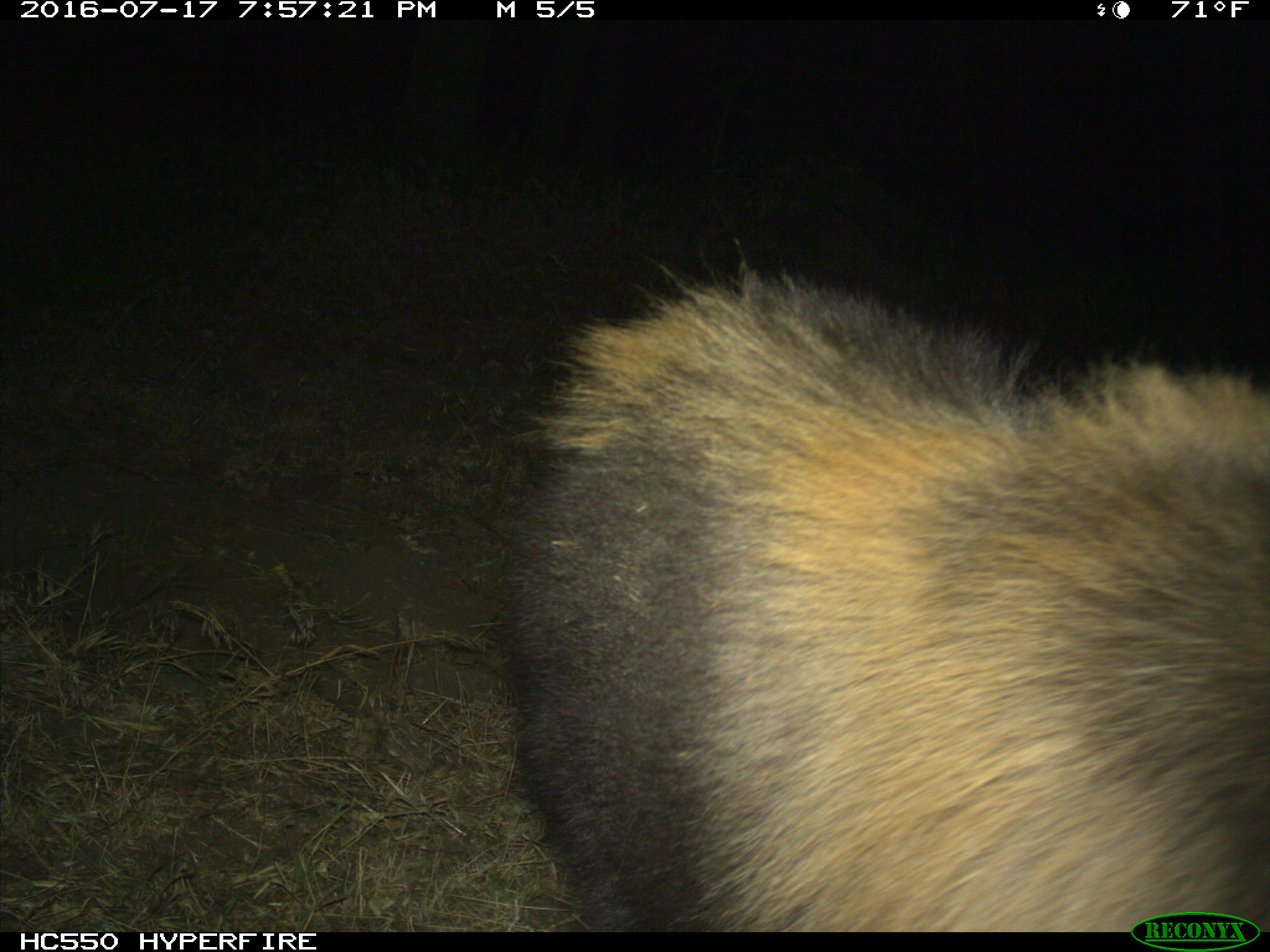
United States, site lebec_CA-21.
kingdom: Animalia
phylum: Chordata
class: Mammalia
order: Carnivora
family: Ursidae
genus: Ursus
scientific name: Ursus americanus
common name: american black bear